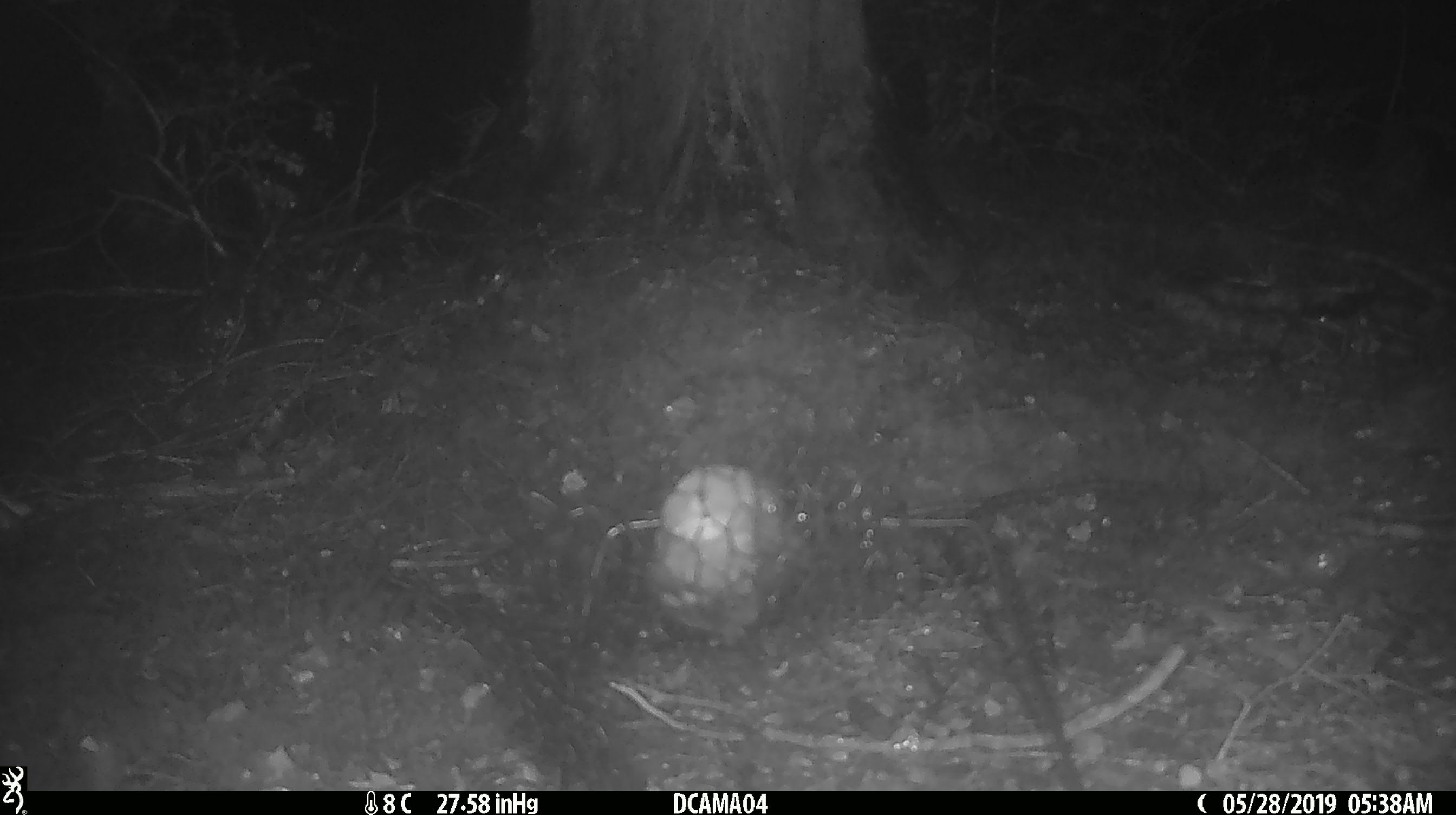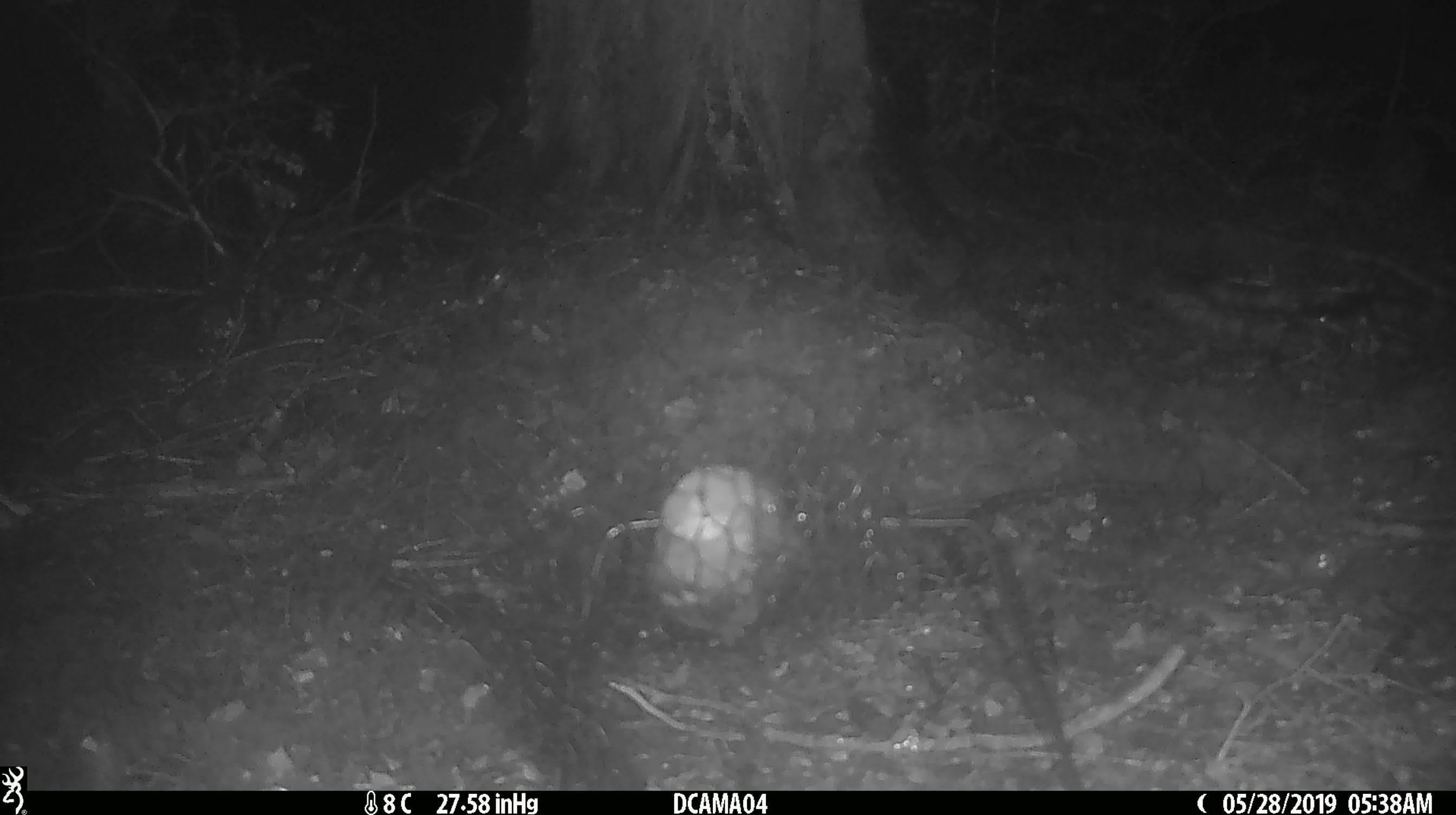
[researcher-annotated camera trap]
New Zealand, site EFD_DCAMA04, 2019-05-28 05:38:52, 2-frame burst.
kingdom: Animalia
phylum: Chordata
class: Mammalia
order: Rodentia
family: Muridae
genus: Mus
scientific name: Mus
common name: mouse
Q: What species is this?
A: Mouse (Mus).